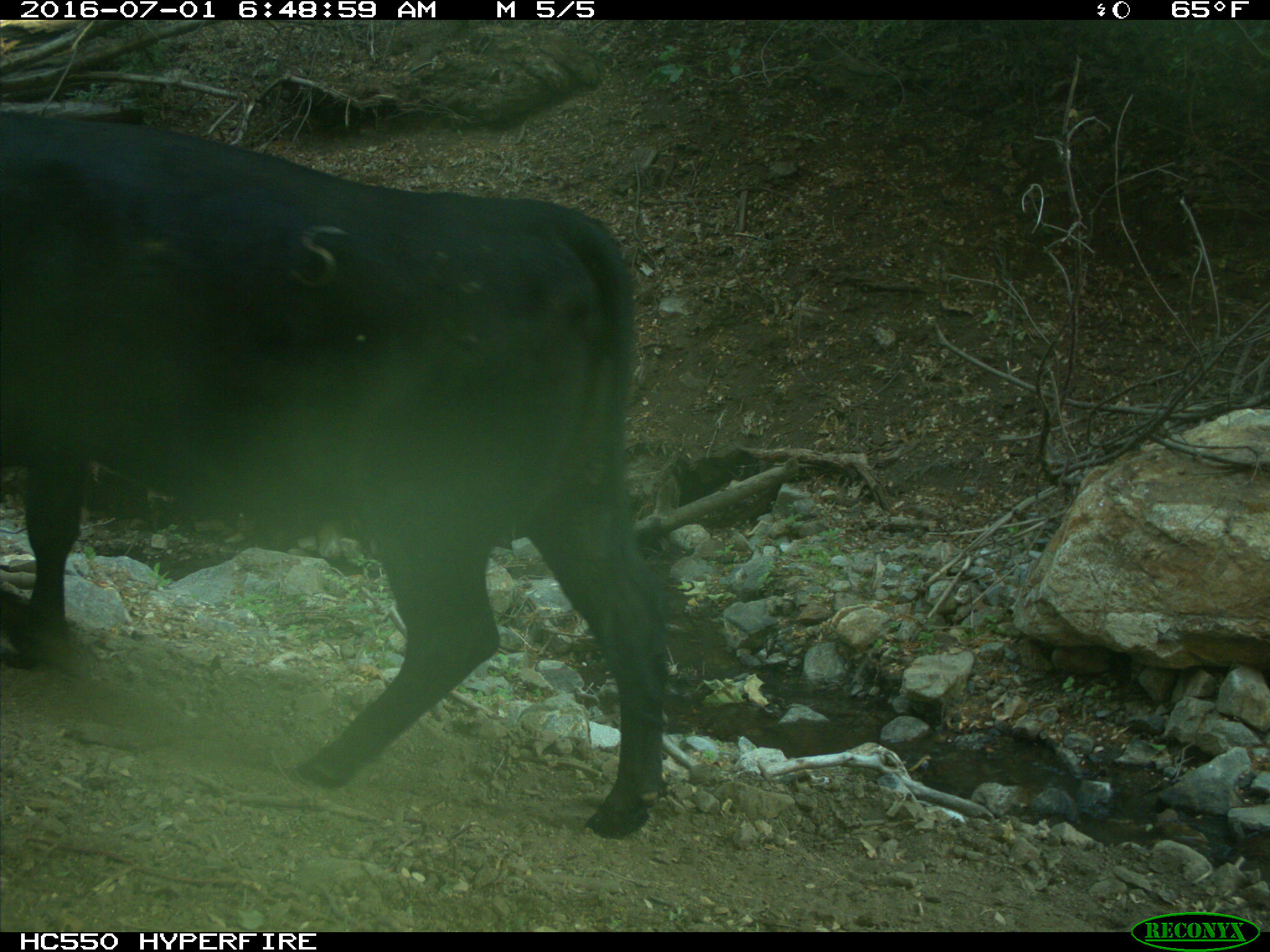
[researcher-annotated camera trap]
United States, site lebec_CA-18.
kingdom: Animalia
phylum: Chordata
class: Mammalia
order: Artiodactyla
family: Bovidae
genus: Bos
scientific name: Bos taurus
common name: domestic cow